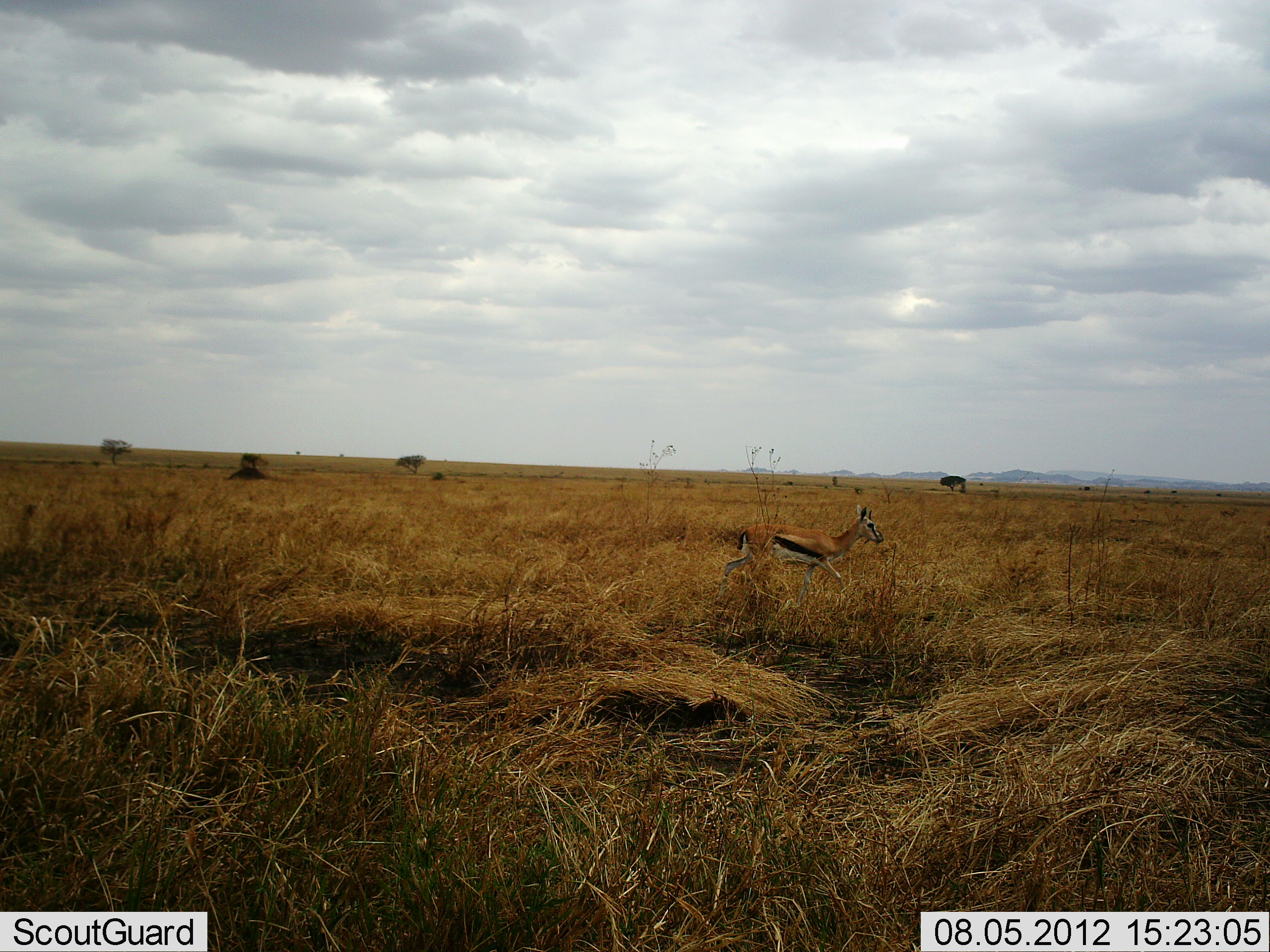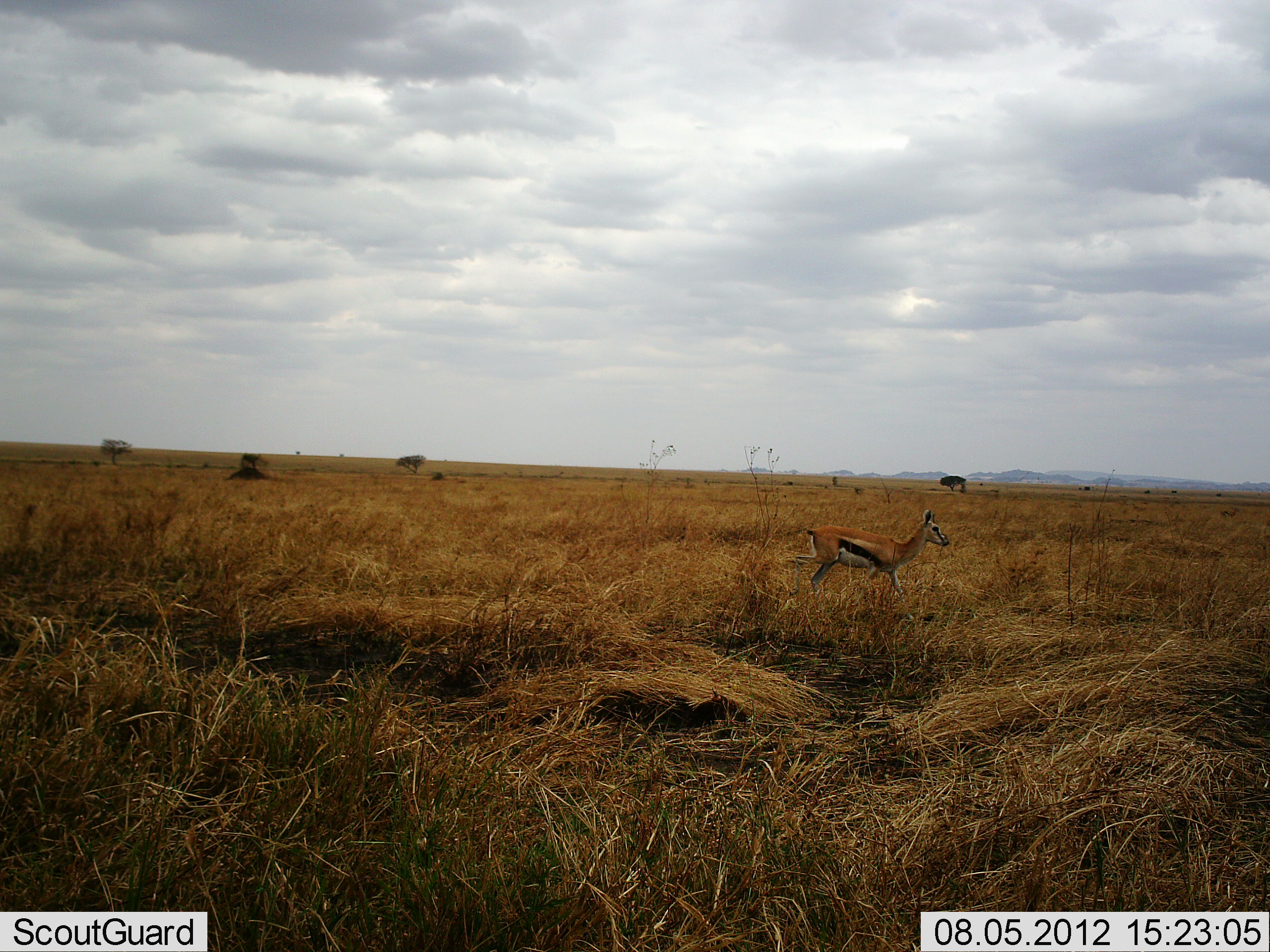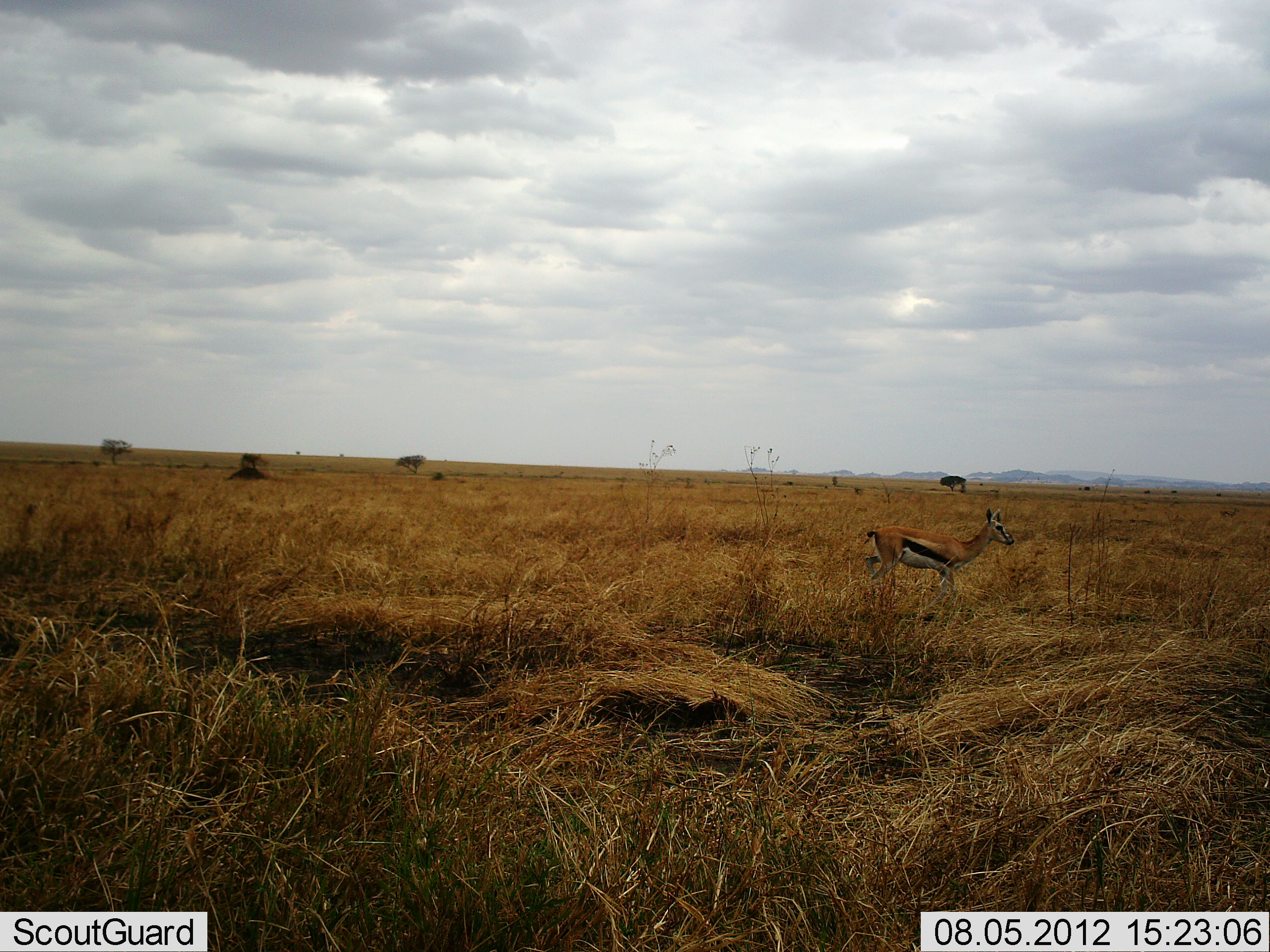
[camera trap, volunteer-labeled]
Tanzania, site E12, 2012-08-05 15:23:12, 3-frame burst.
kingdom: Animalia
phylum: Chordata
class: Mammalia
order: Artiodactyla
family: Bovidae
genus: Eudorcas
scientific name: Eudorcas thomsonii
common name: thomson's gazelle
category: gazellethomsons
Gazellethomsons (thomson's gazelle) (Eudorcas thomsonii), count 1. Behavior (volunteer vote fractions): standing 0%, resting 0%, moving 100%, interacting 0%. Young present (vote fraction): 0%. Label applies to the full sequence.